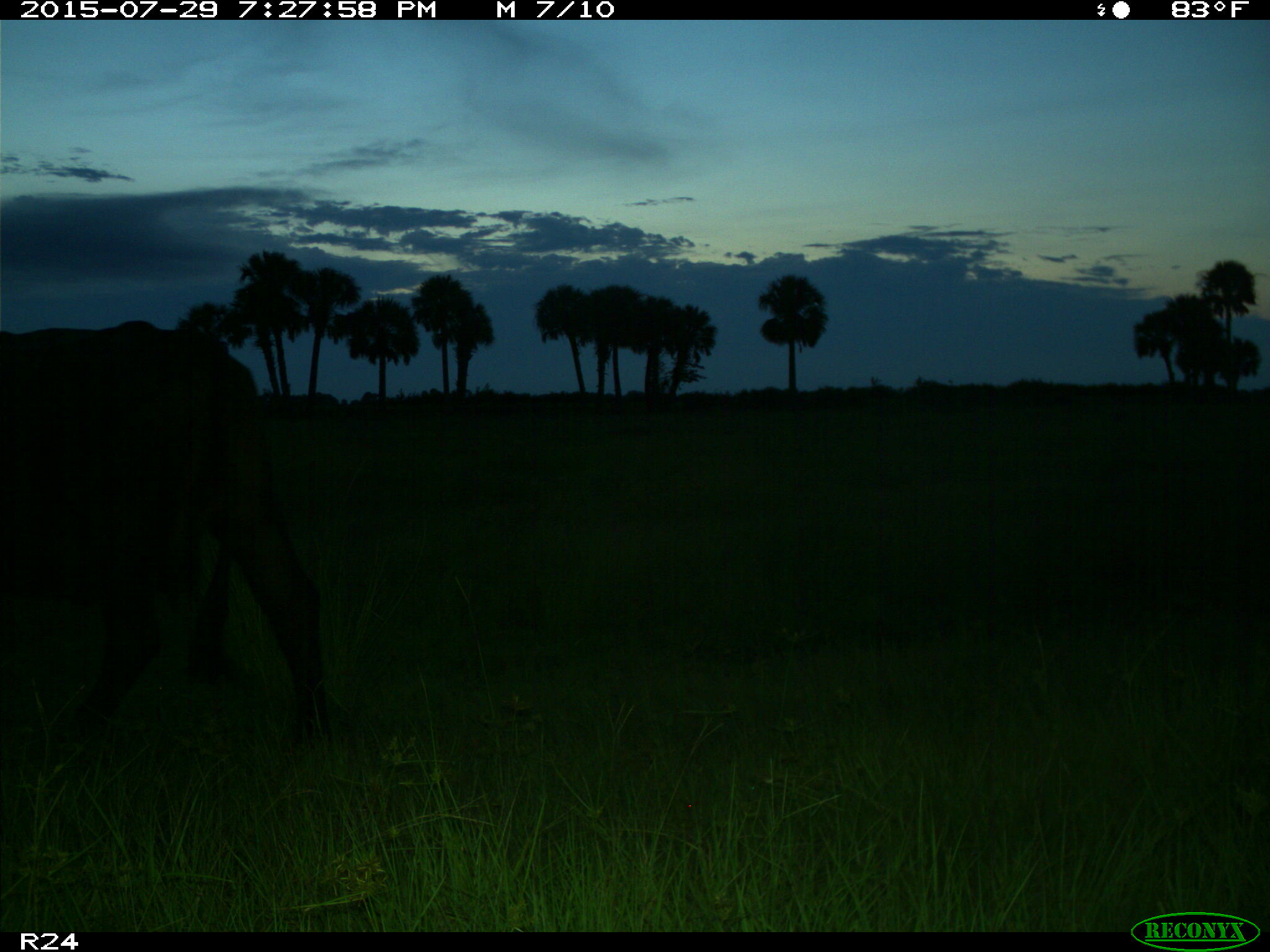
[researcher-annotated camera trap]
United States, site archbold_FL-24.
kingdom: Animalia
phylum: Chordata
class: Mammalia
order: Artiodactyla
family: Bovidae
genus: Bos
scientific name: Bos taurus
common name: domestic cow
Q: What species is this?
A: Bos taurus (domestic cow).